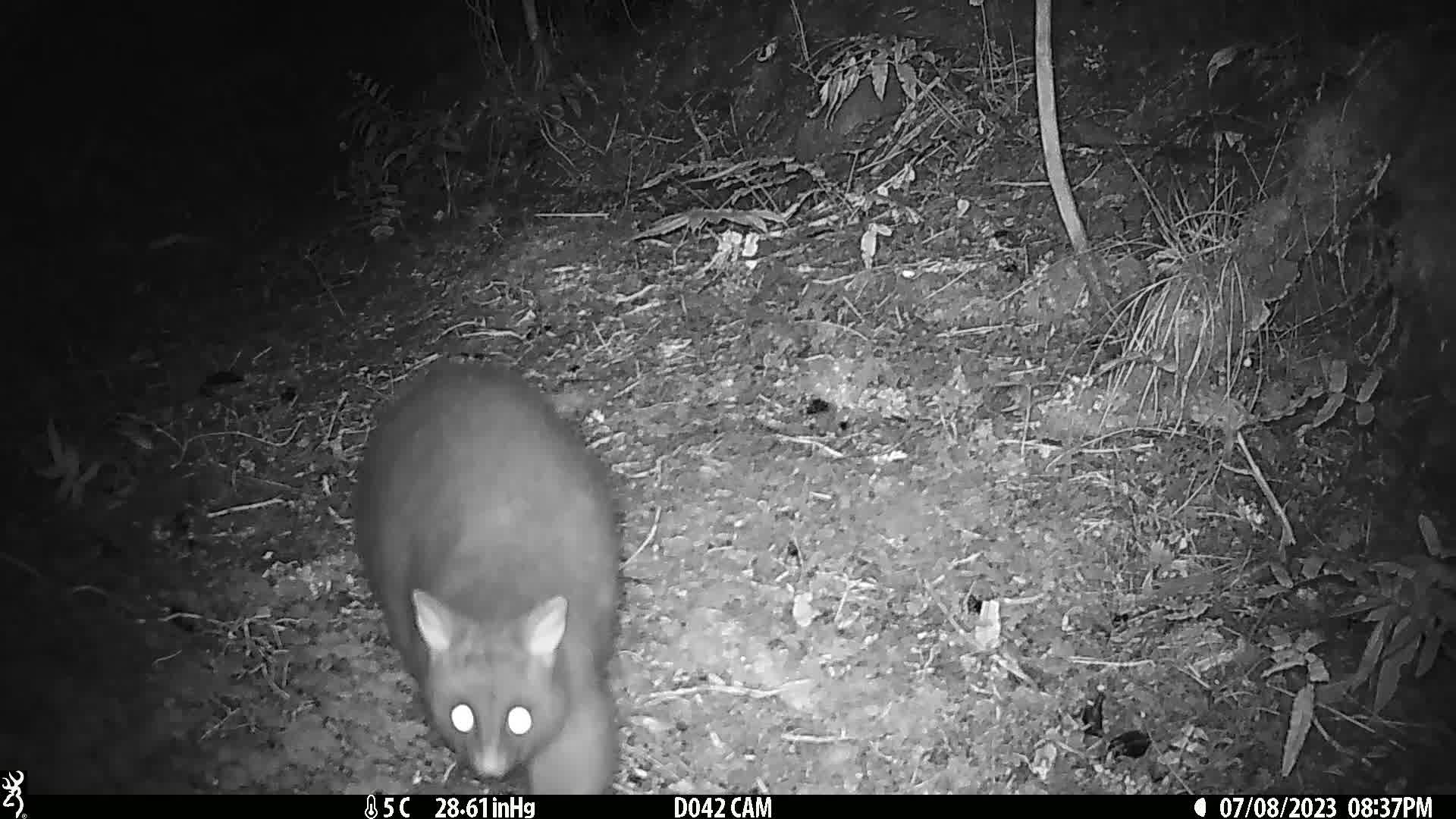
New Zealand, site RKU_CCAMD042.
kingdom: Animalia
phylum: Chordata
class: Mammalia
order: Diprotodontia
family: Phalangeridae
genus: Trichosurus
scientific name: Trichosurus vulpecula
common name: common brushtail possum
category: possum